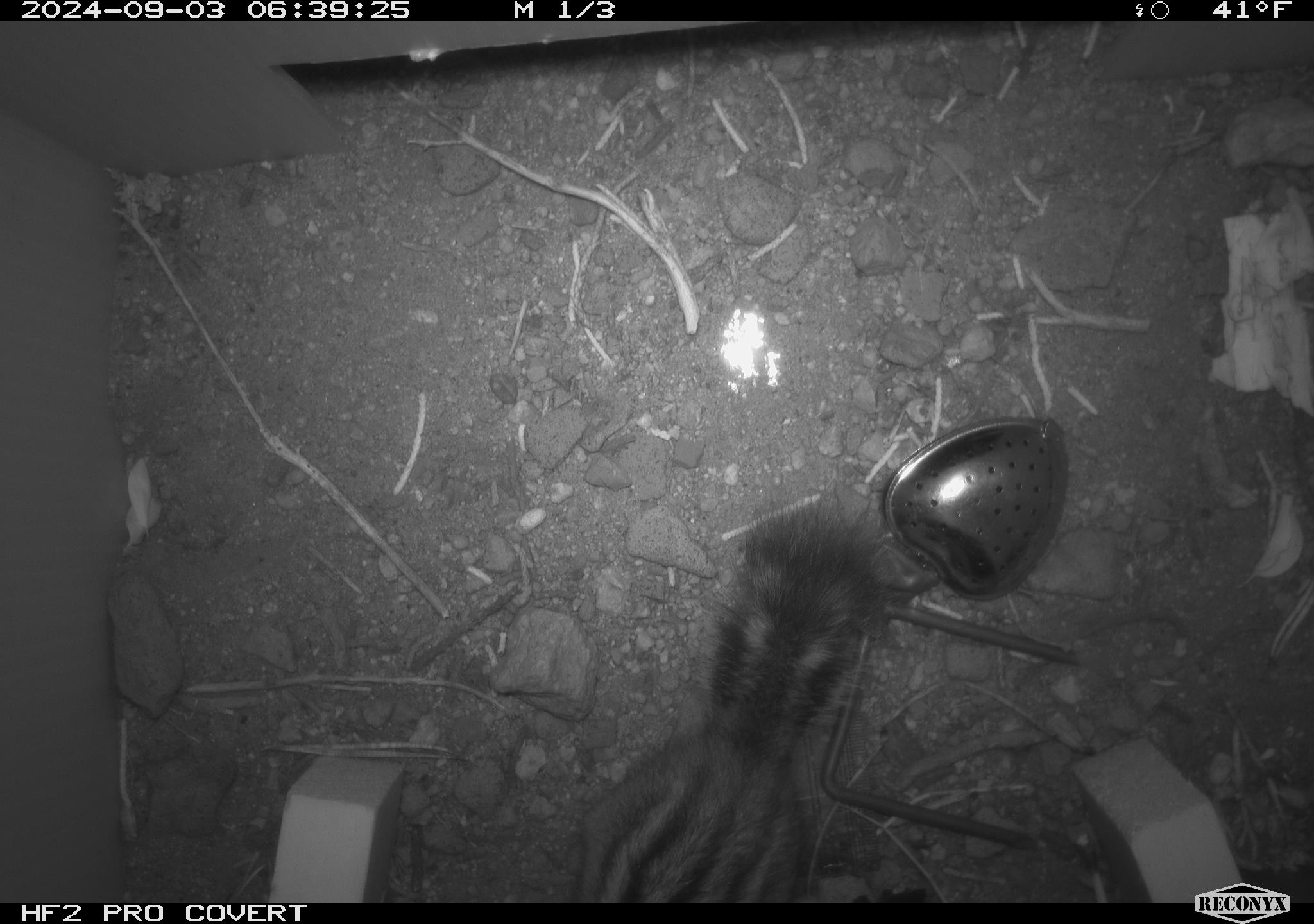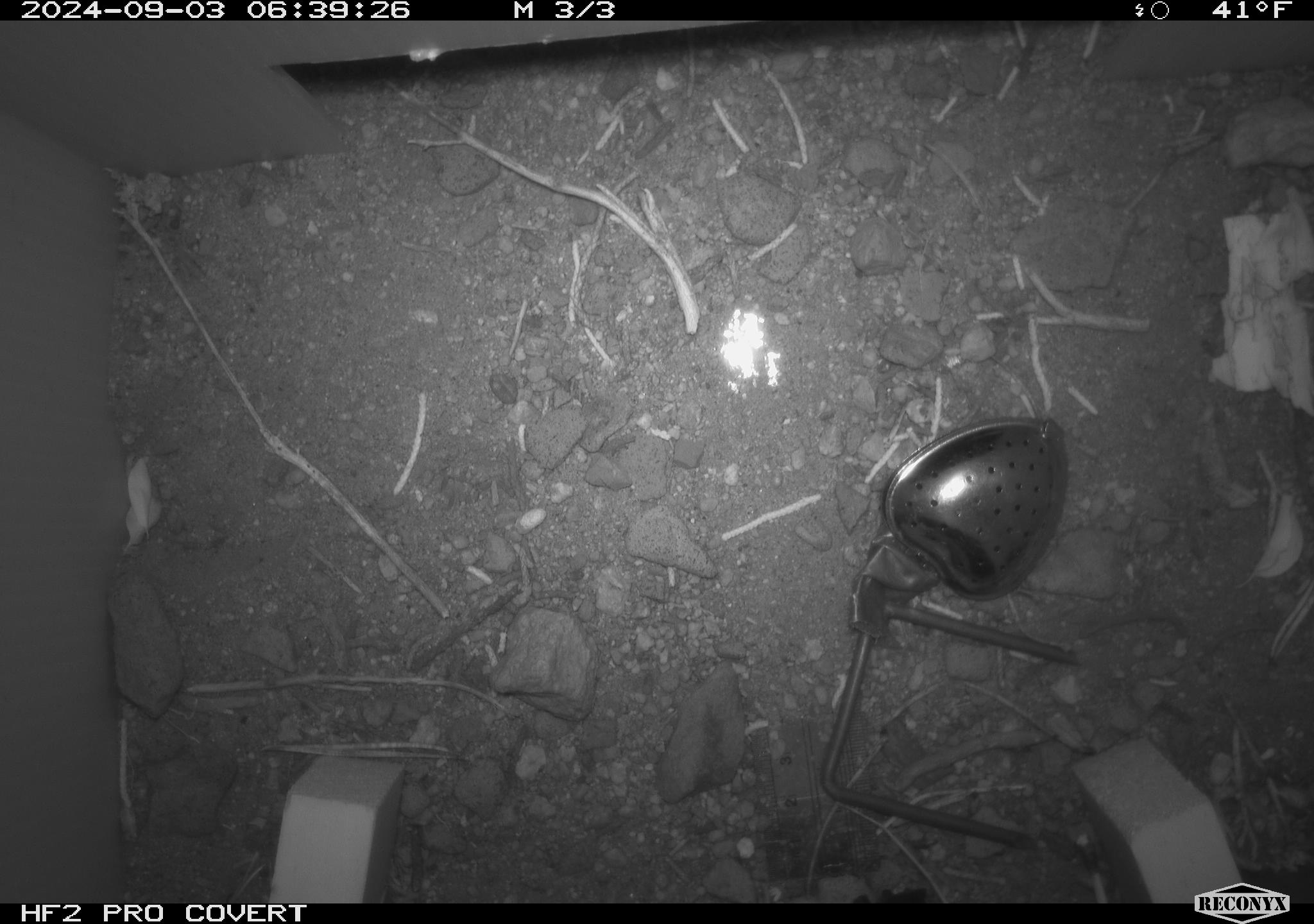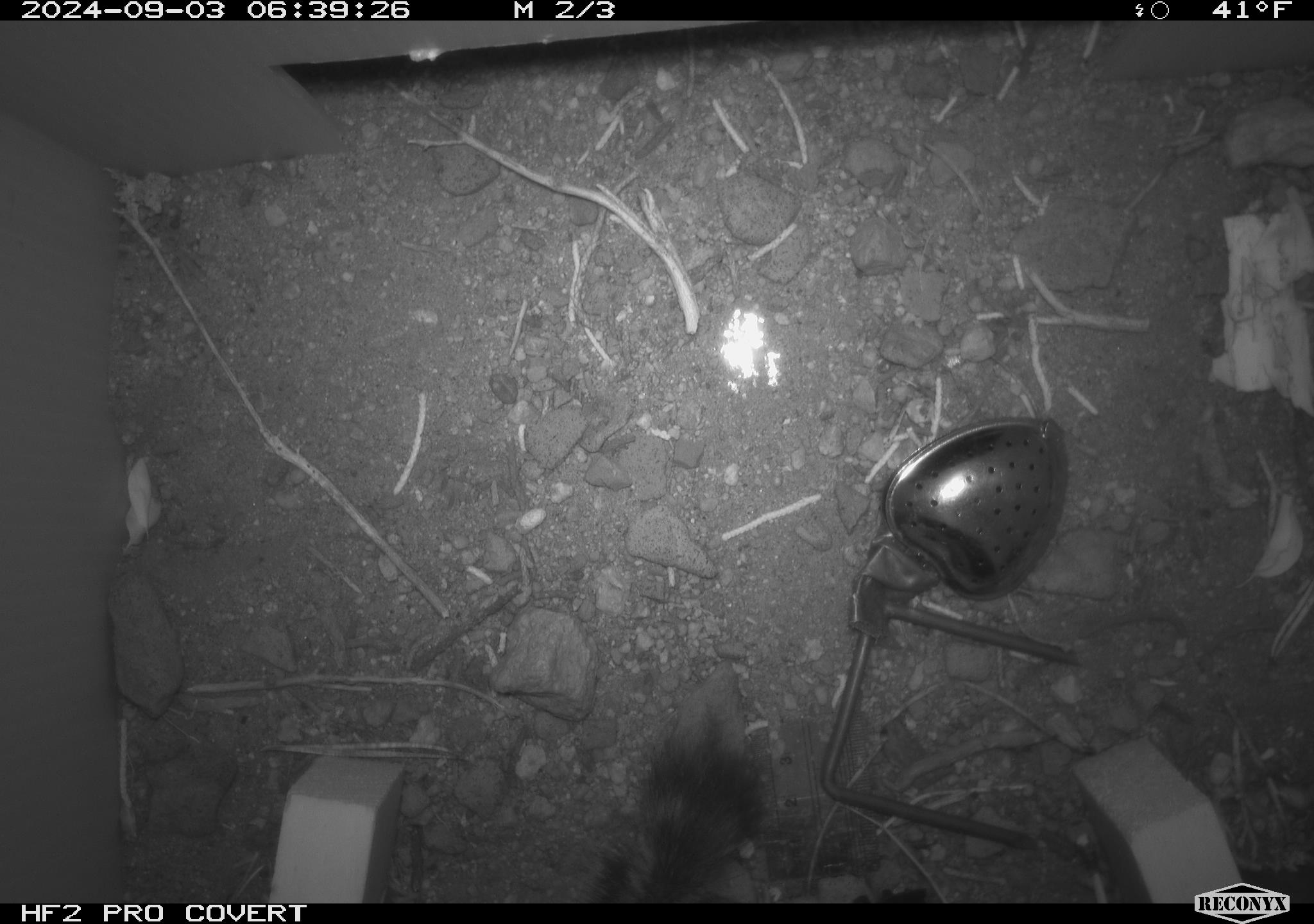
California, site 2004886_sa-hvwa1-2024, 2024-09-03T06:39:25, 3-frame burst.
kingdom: Animalia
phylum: Chordata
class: Mammalia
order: Rodentia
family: Sciuridae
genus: Neotamias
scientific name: Neotamias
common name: western chipmunks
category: neotamias species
Neotamias species (western chipmunks) (Neotamias).